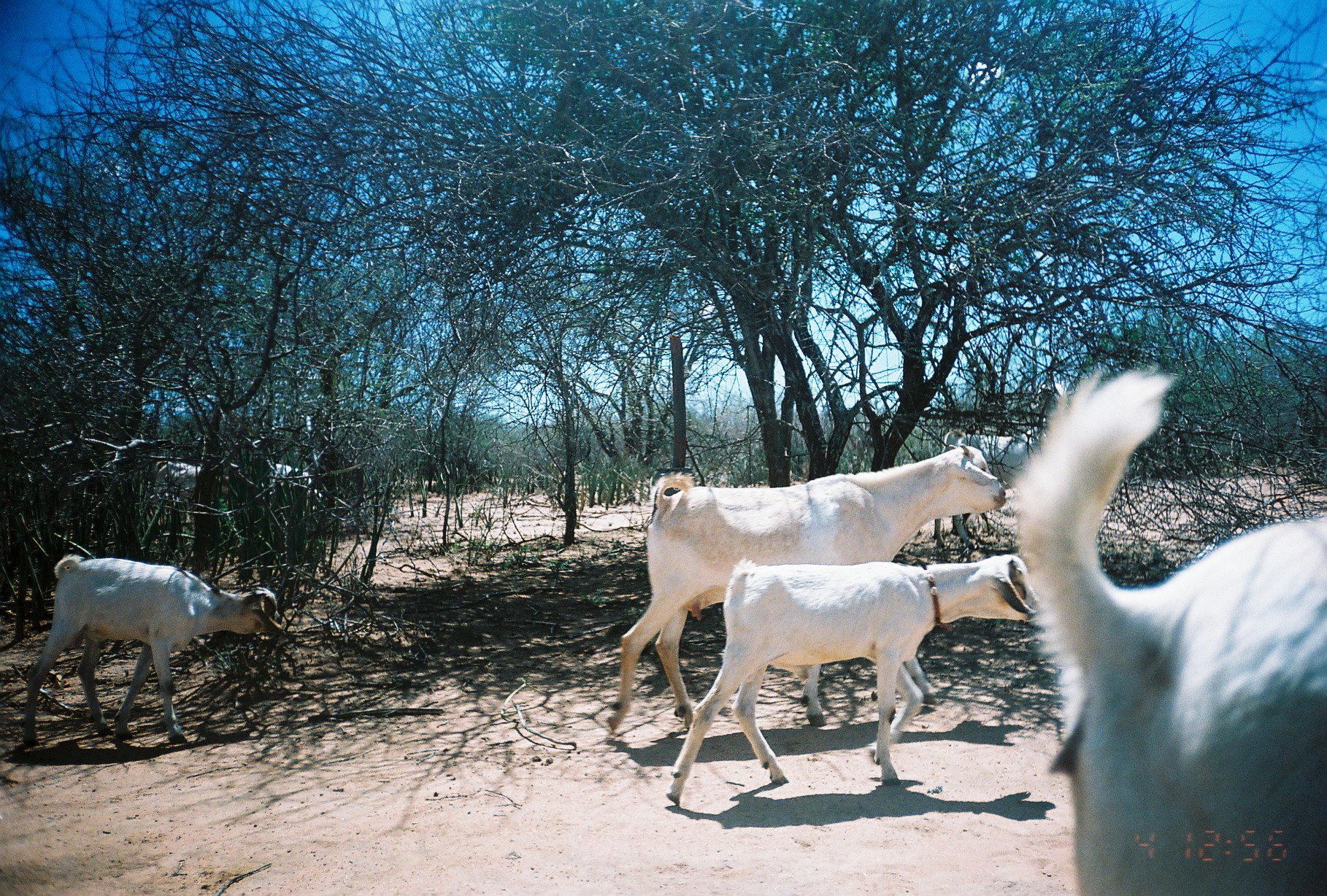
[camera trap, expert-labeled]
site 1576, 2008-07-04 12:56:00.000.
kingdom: Animalia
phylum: Chordata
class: Mammalia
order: Artiodactyla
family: Bovidae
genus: Capra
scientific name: Capra aegagrus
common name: wild goat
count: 4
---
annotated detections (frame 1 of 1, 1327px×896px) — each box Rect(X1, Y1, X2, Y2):
capra aegagrus: Rect(1015, 365, 1322, 891); Rect(604, 427, 1008, 735); Rect(662, 552, 1044, 801); Rect(21, 554, 285, 746); Rect(940, 424, 1060, 545); Rect(146, 459, 230, 528); Rect(267, 462, 322, 511)